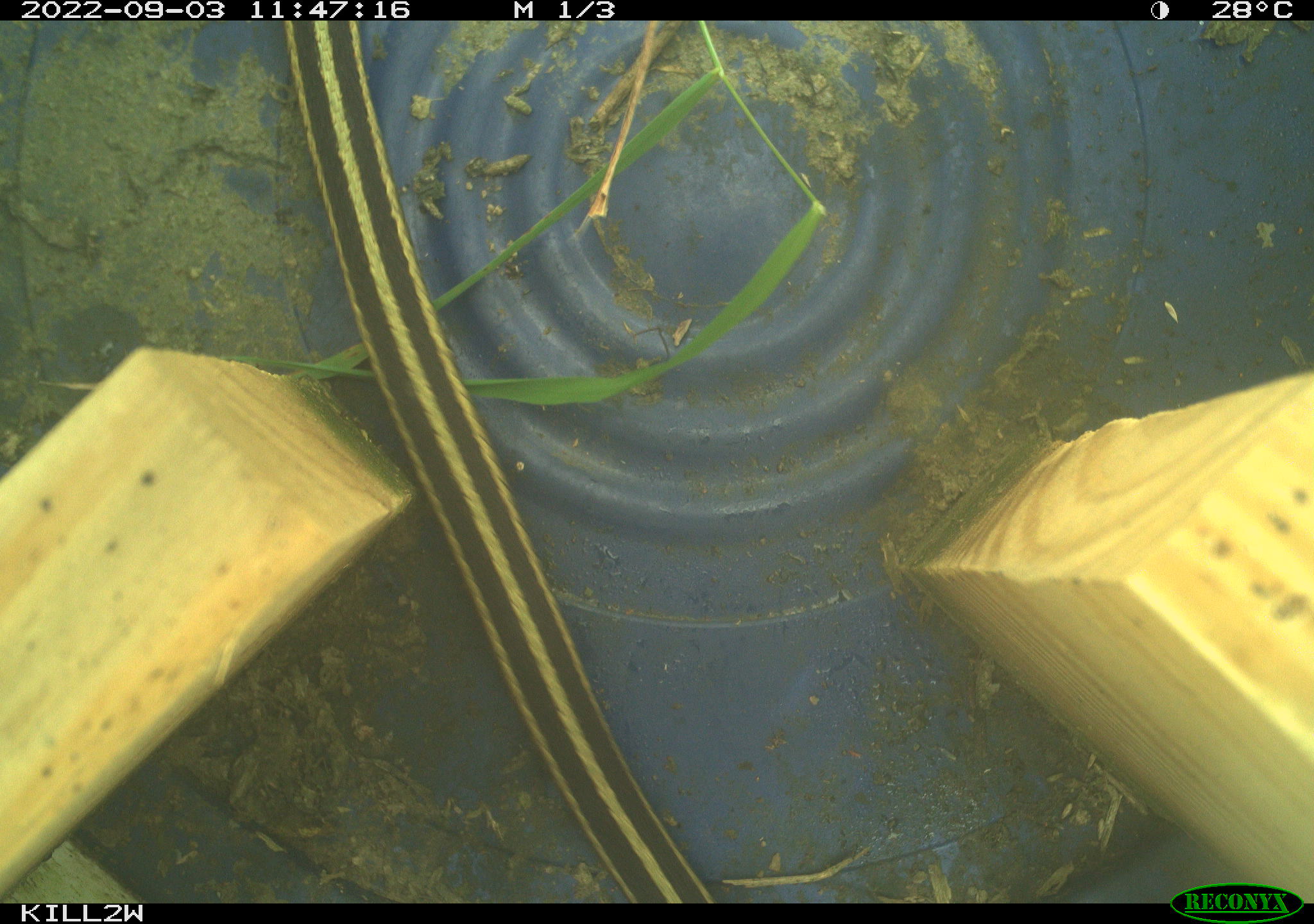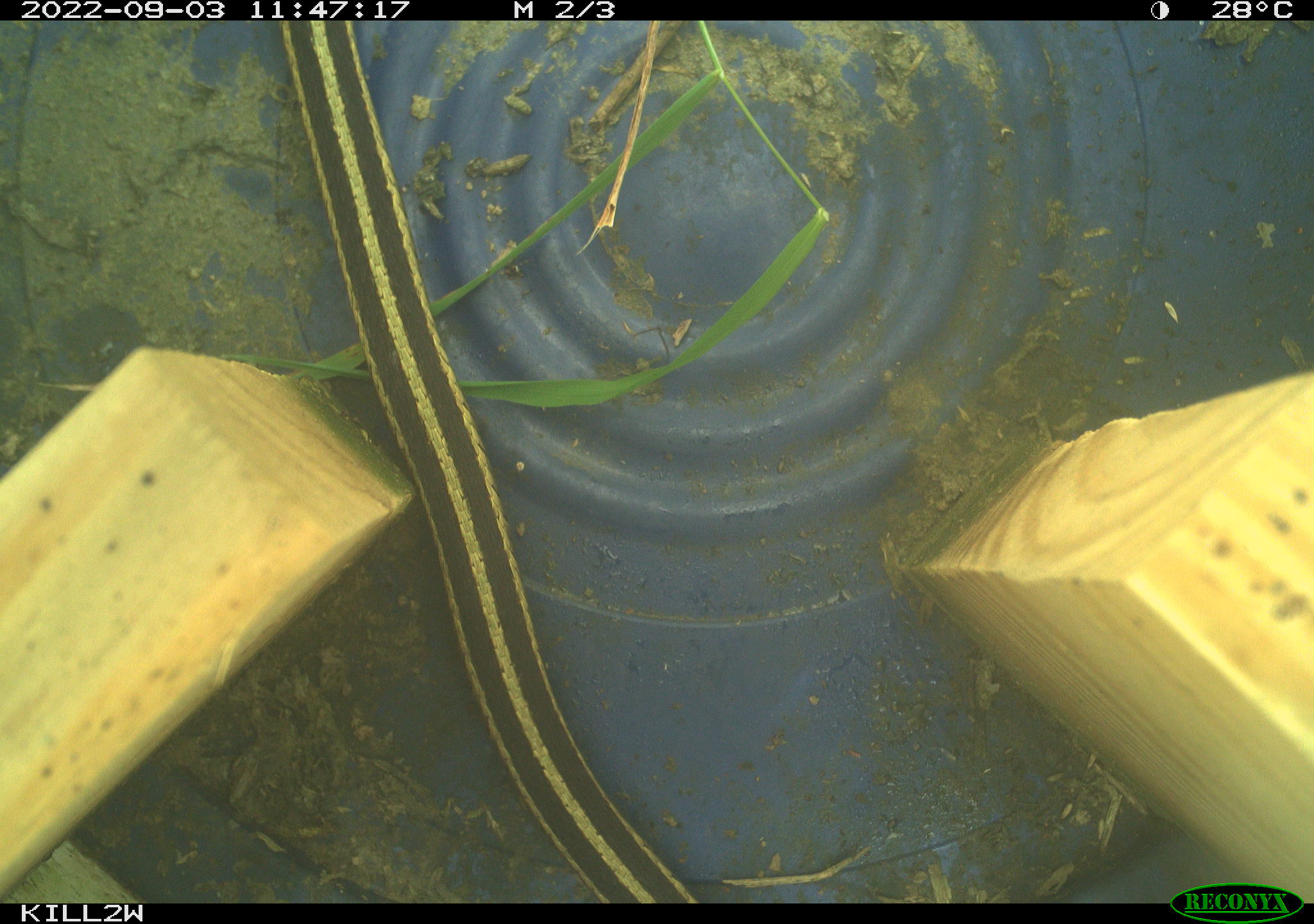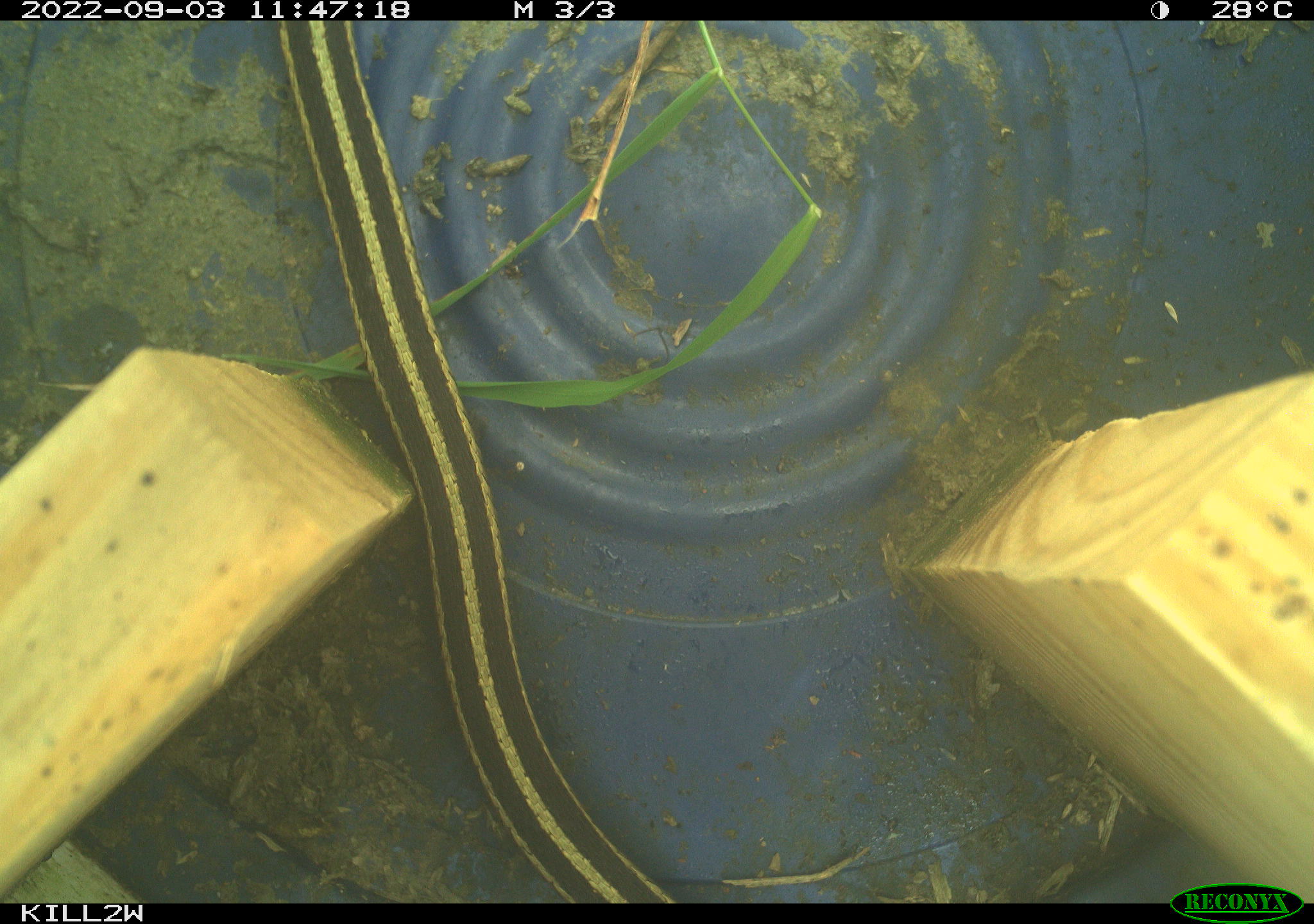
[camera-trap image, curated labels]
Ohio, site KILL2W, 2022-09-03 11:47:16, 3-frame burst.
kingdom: Animalia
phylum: Chordata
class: Reptilia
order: Squamata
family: Colubridae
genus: Thamnophis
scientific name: Thamnophis sirtalis sirtalis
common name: eastern gartersnake